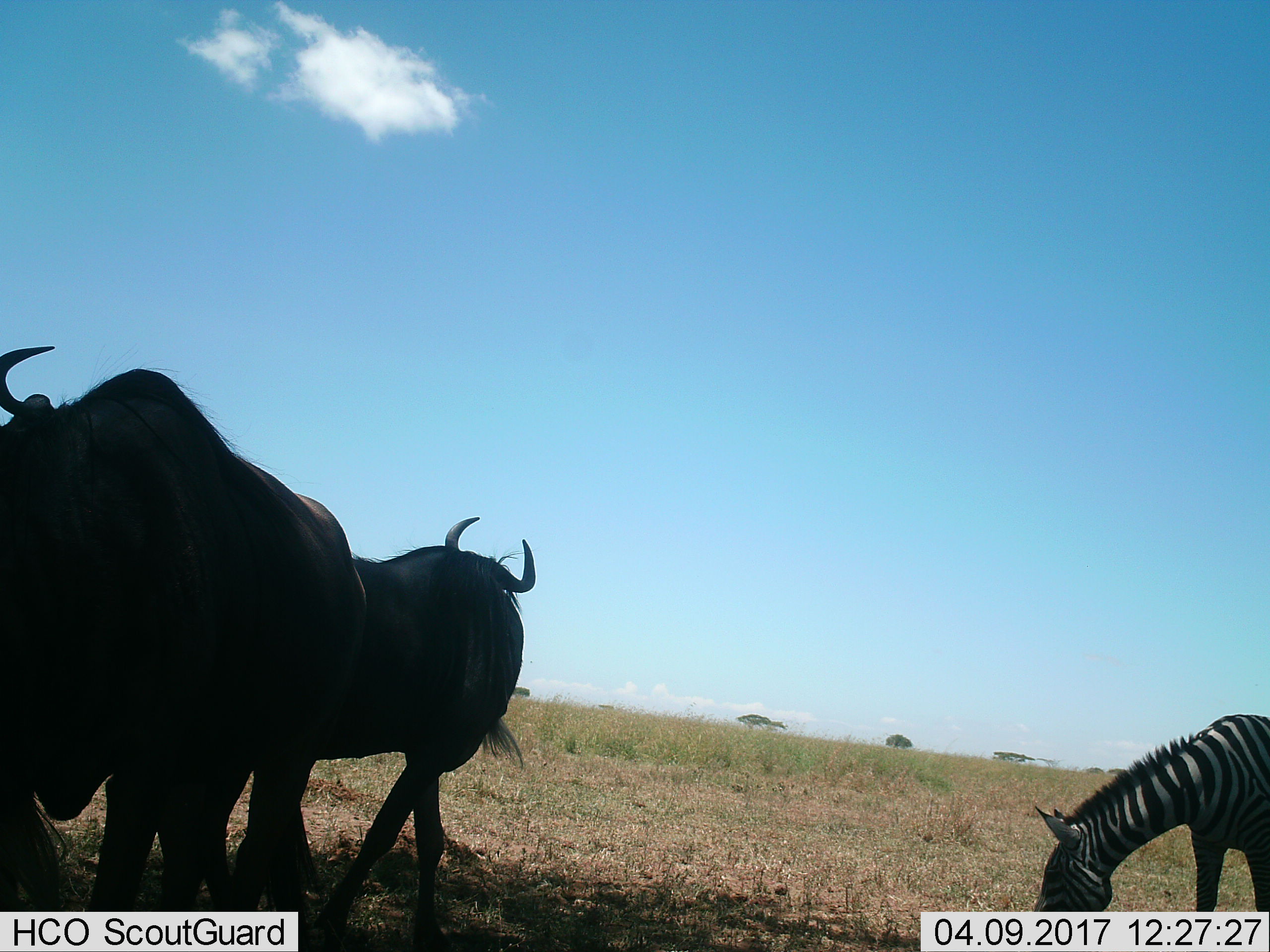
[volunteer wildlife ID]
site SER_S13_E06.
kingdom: Animalia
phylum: Chordata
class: Mammalia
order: Artiodactyla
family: Bovidae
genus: Connochaetes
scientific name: Connochaetes taurinus taurinus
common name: blue wildebeest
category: wildebeestblue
Wildebeestblue (blue wildebeest) (Connochaetes taurinus taurinus), count 3. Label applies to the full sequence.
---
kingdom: Animalia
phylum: Chordata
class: Mammalia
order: Perissodactyla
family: Equidae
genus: Equus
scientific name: Equus quagga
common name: plains zebra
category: zebraplains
Zebraplains (plains zebra) (Equus quagga), count 1. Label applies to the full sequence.